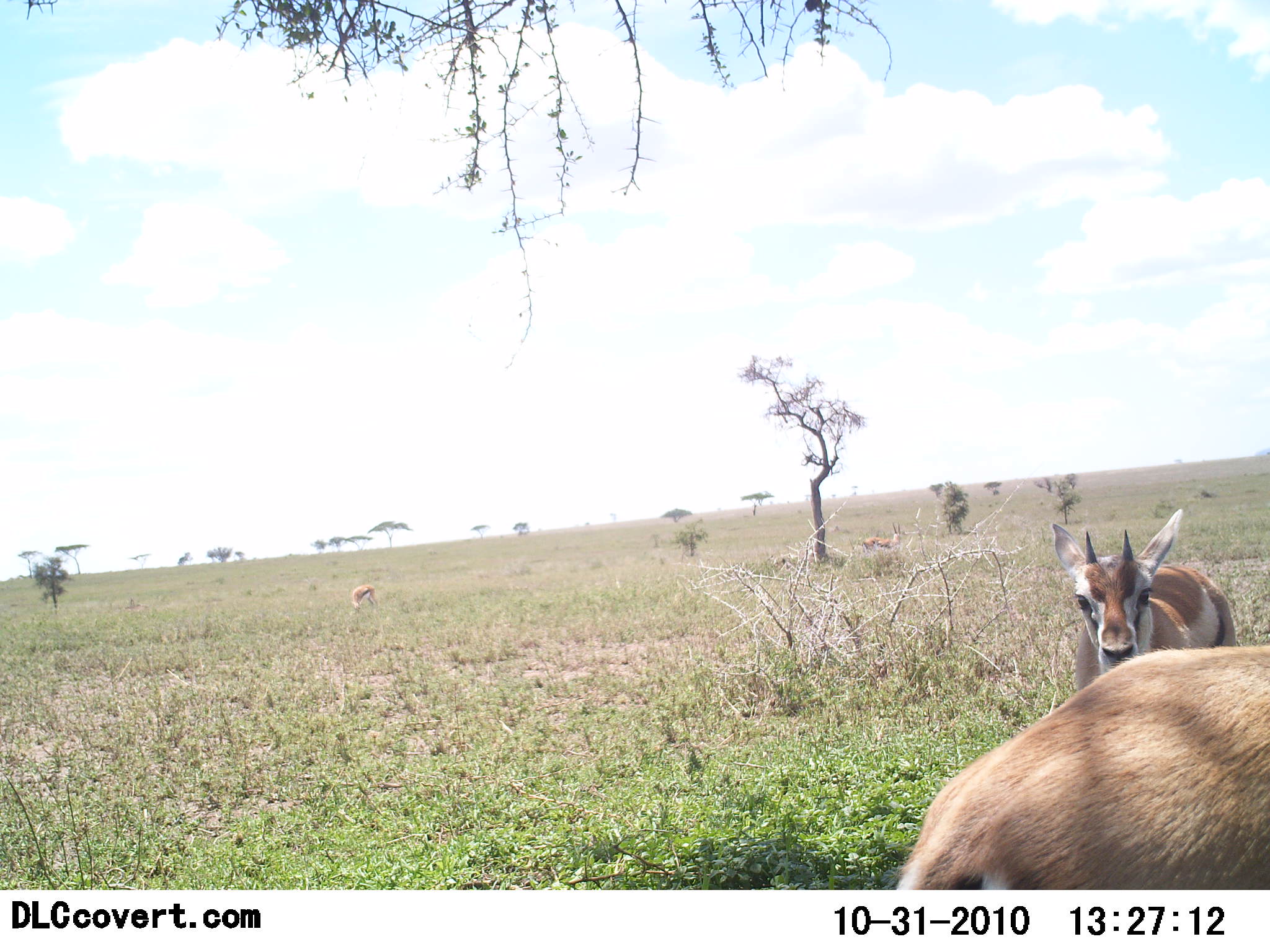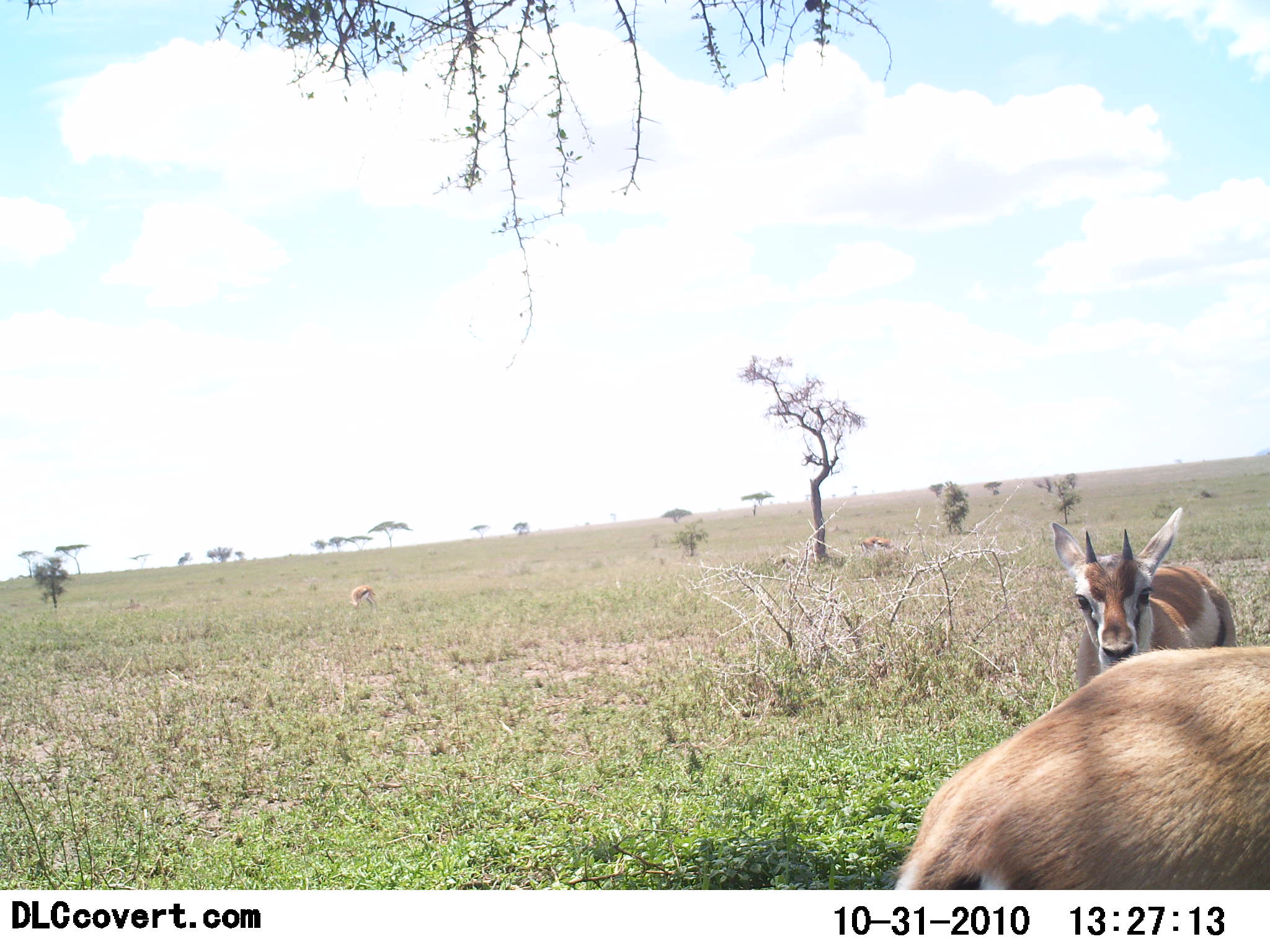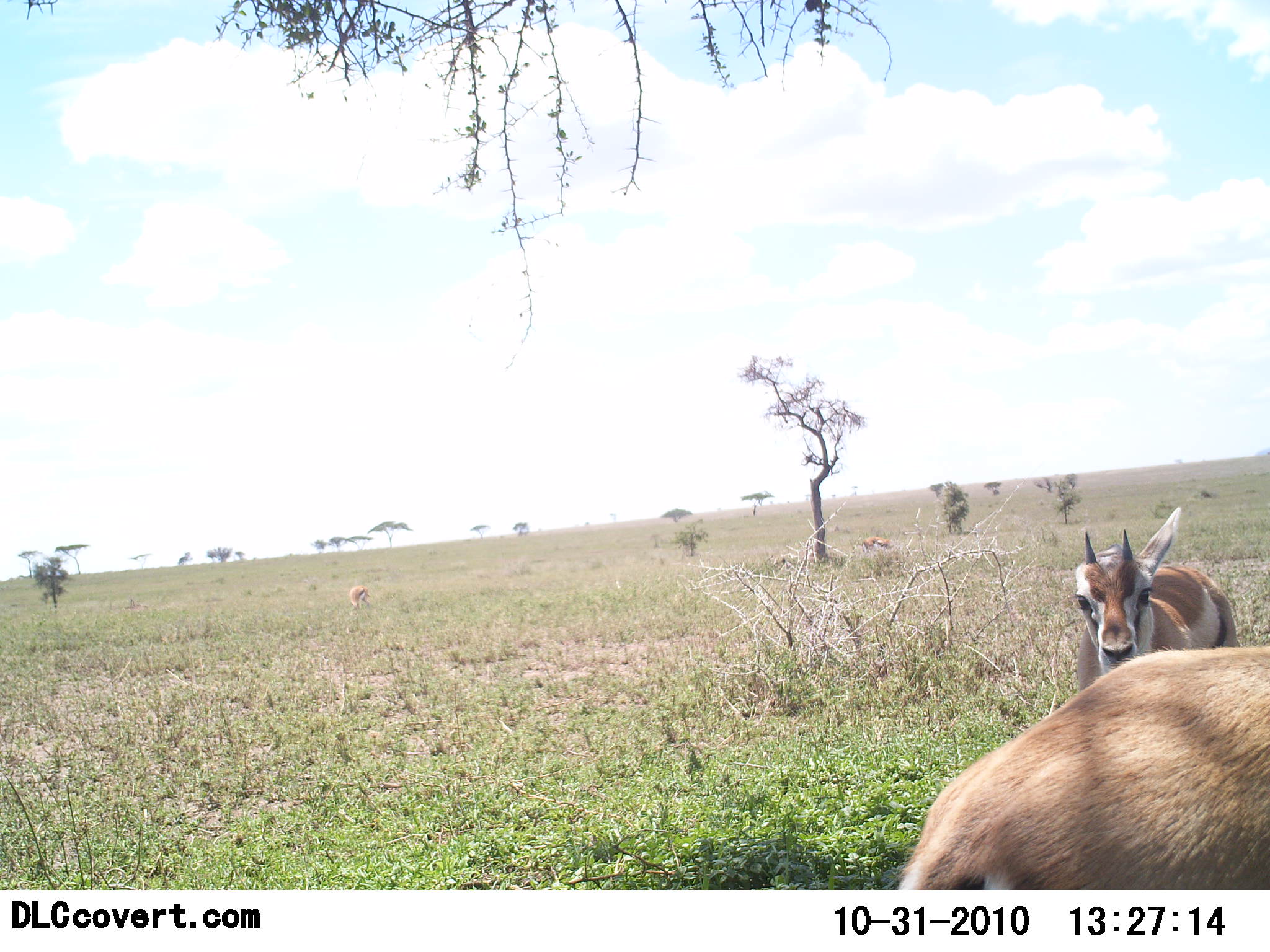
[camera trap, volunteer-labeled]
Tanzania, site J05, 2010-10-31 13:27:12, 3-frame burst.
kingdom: Animalia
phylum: Chordata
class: Mammalia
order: Artiodactyla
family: Bovidae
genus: Eudorcas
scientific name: Eudorcas thomsonii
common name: thomson's gazelle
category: gazellethomsons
Gazellethomsons (thomson's gazelle) (Eudorcas thomsonii), count 2. Behavior (volunteer vote fractions): standing 88%, resting 0%, moving 6%, interacting 0%. Young present (vote fraction): 18%. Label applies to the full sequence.